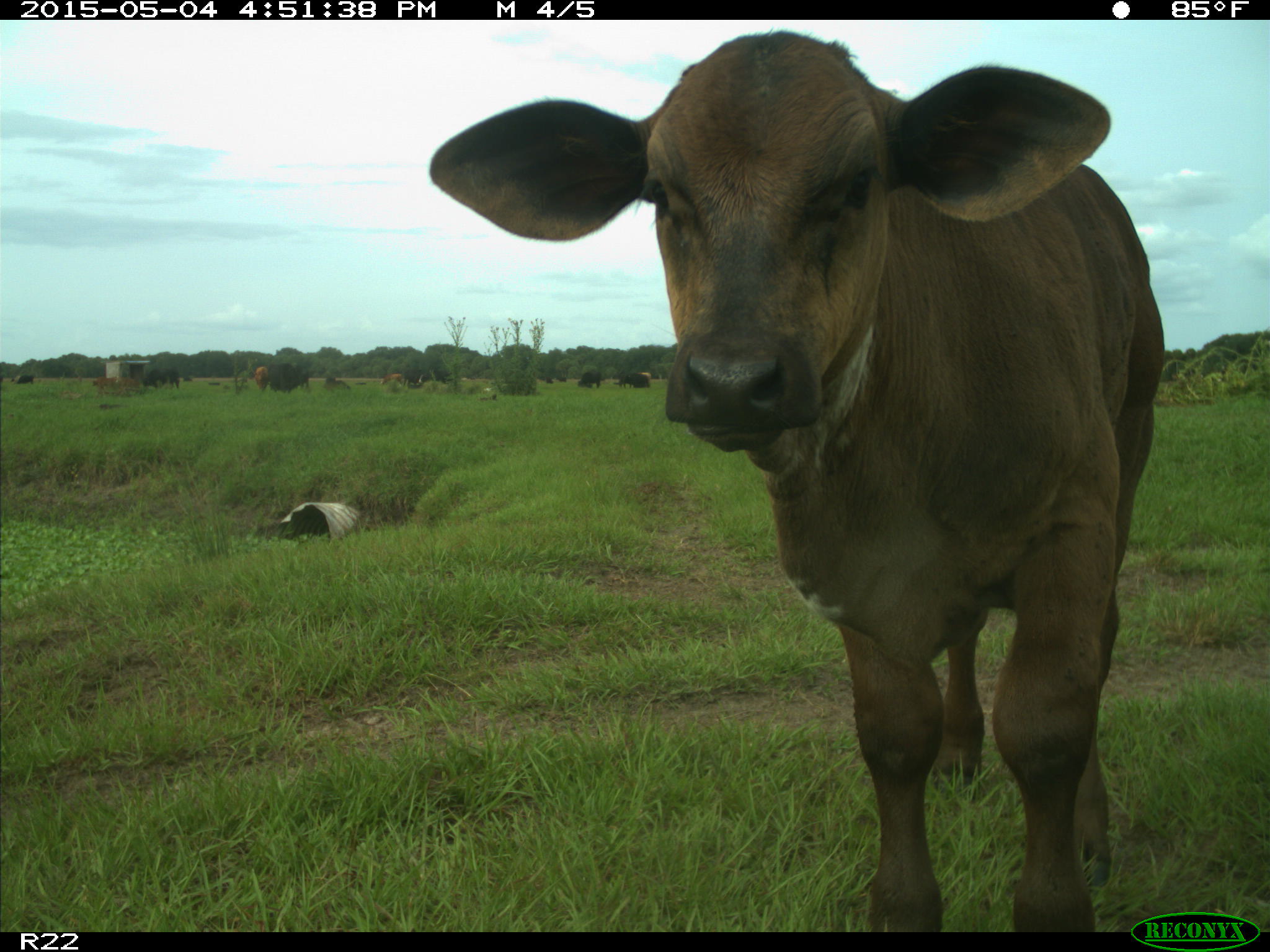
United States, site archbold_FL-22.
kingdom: Animalia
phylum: Chordata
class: Mammalia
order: Artiodactyla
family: Bovidae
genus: Bos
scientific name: Bos taurus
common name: domestic cow